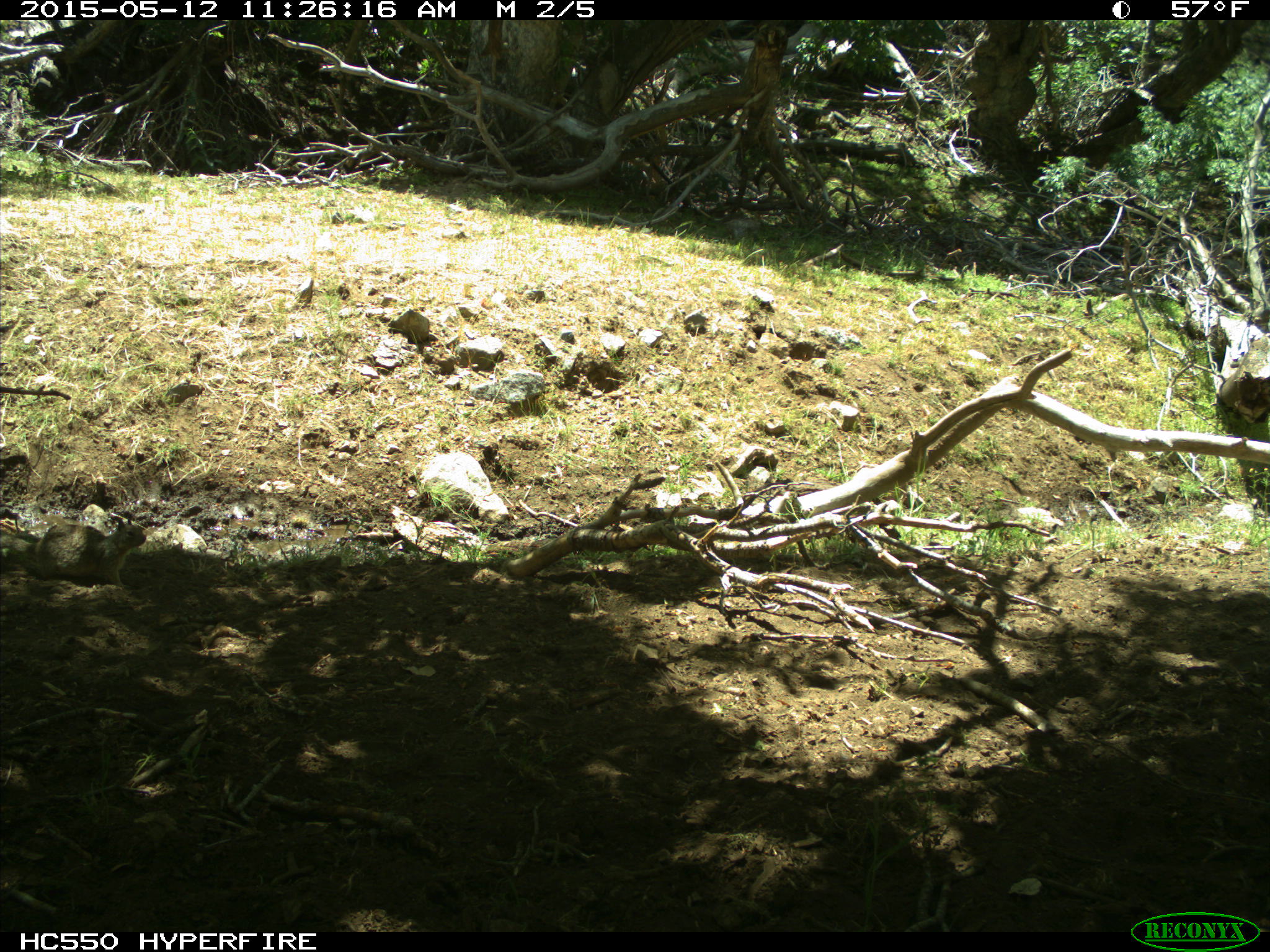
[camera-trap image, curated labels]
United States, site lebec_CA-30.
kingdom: Animalia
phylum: Chordata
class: Mammalia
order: Rodentia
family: Sciuridae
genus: Otospermophilus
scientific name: Otospermophilus beecheyi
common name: california ground squirrel